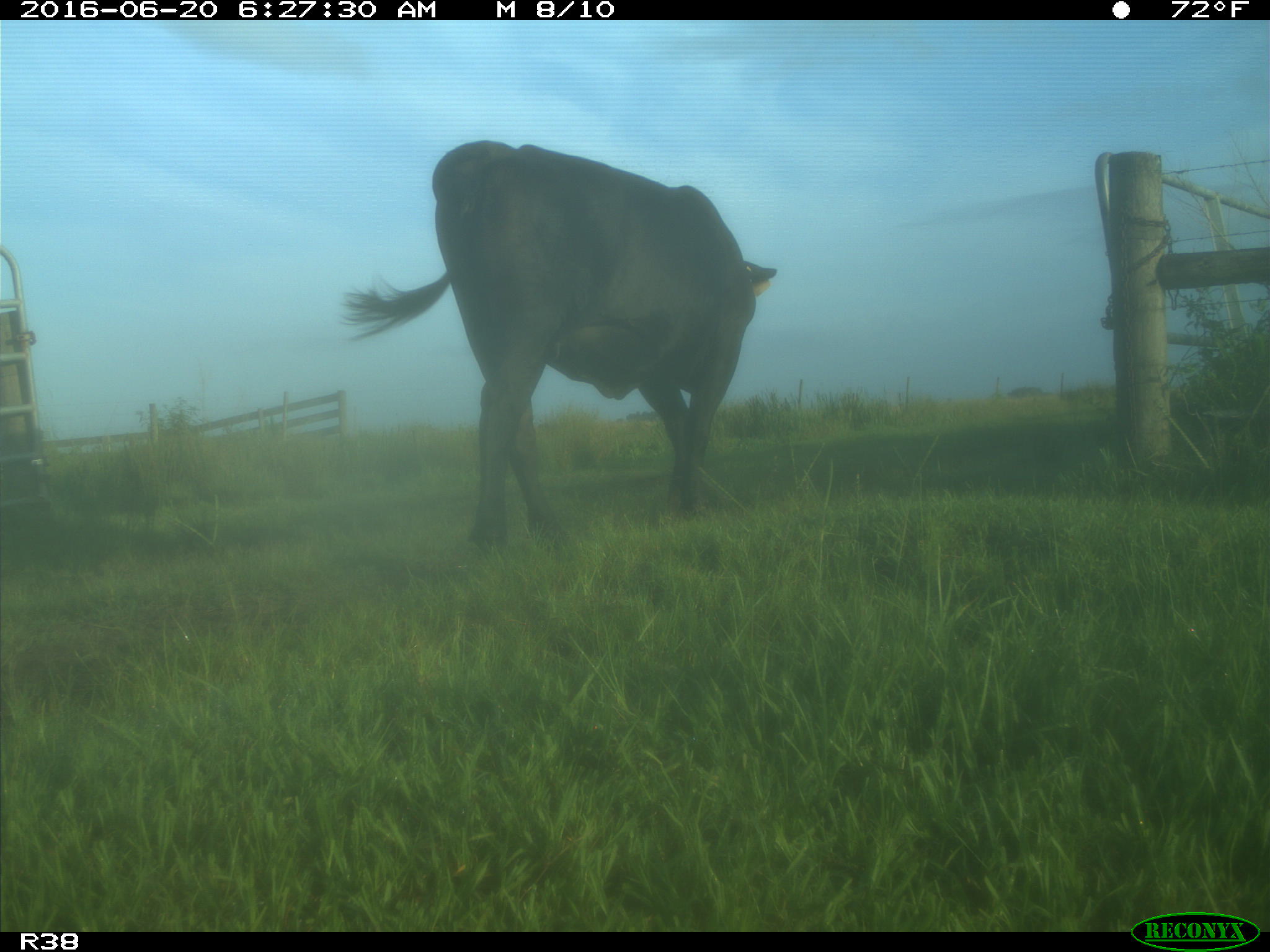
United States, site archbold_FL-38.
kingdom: Animalia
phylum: Chordata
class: Mammalia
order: Artiodactyla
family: Bovidae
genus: Bos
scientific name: Bos taurus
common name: domestic cow